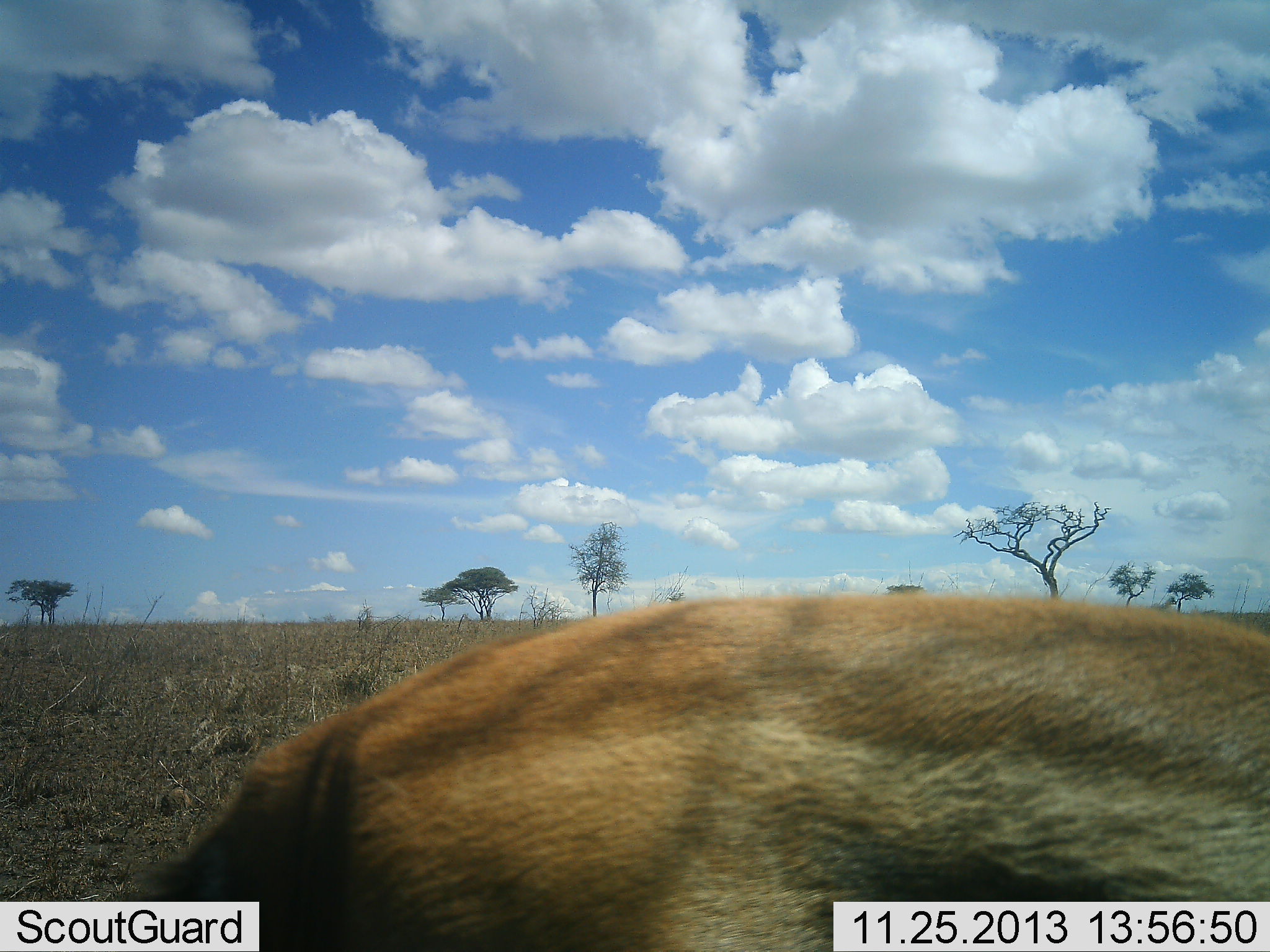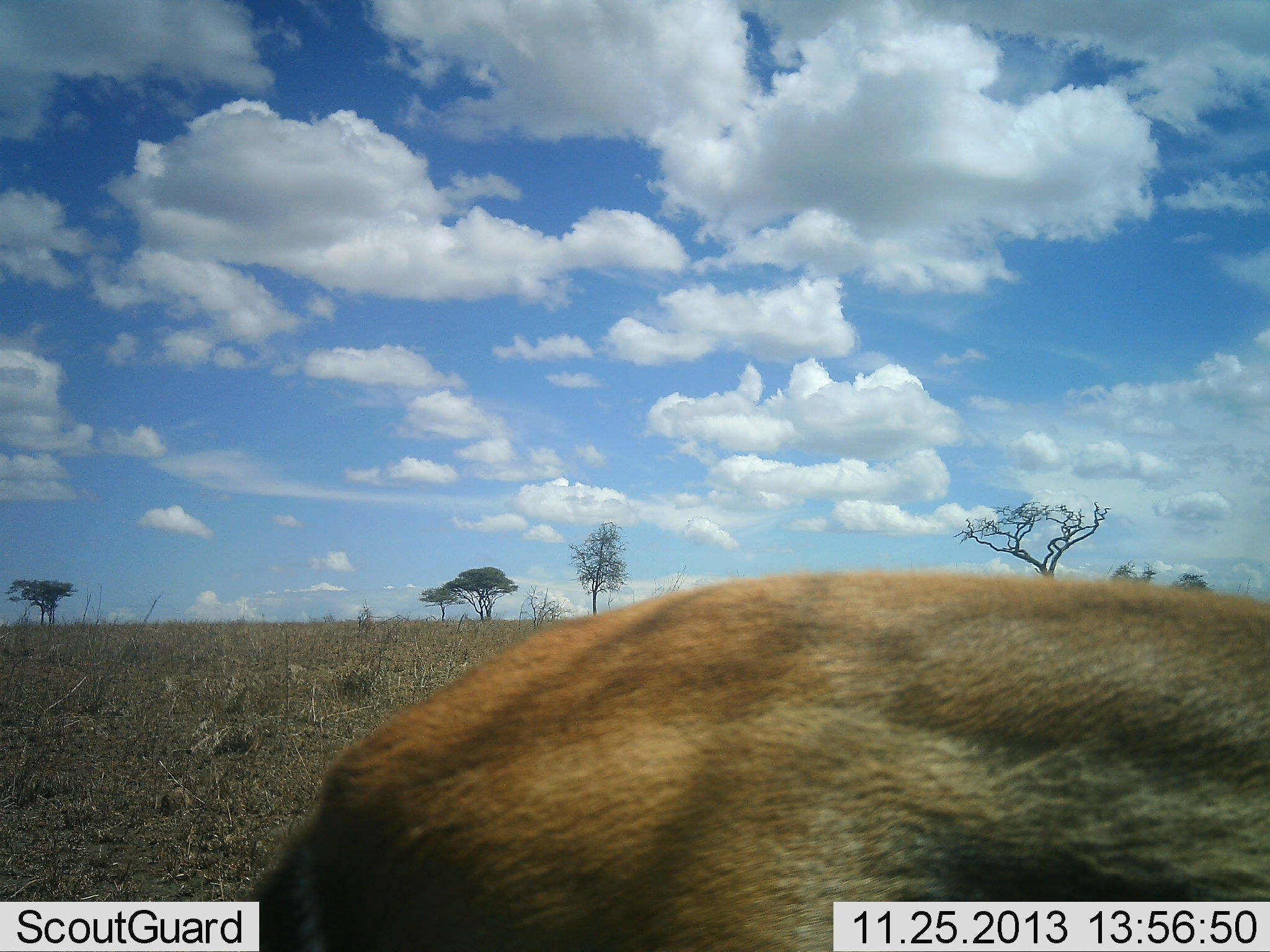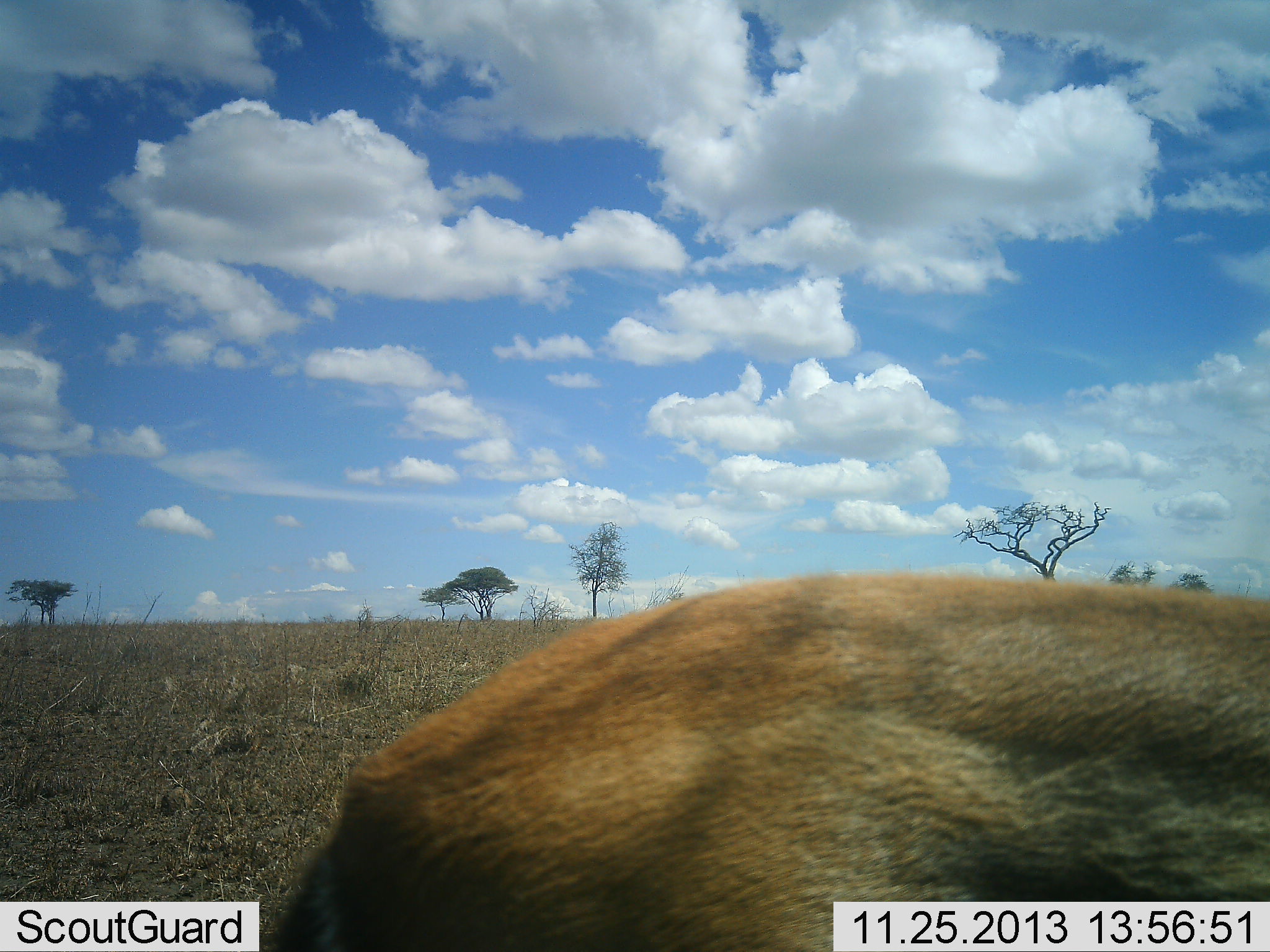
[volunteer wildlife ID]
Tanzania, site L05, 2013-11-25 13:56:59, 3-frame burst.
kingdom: Animalia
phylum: Chordata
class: Mammalia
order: Artiodactyla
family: Bovidae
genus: Eudorcas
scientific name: Eudorcas thomsonii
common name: thomson's gazelle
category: gazellethomsons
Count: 1.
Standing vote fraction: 56%.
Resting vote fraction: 0%.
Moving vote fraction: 19%.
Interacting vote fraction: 0%.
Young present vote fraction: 0%.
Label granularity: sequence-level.